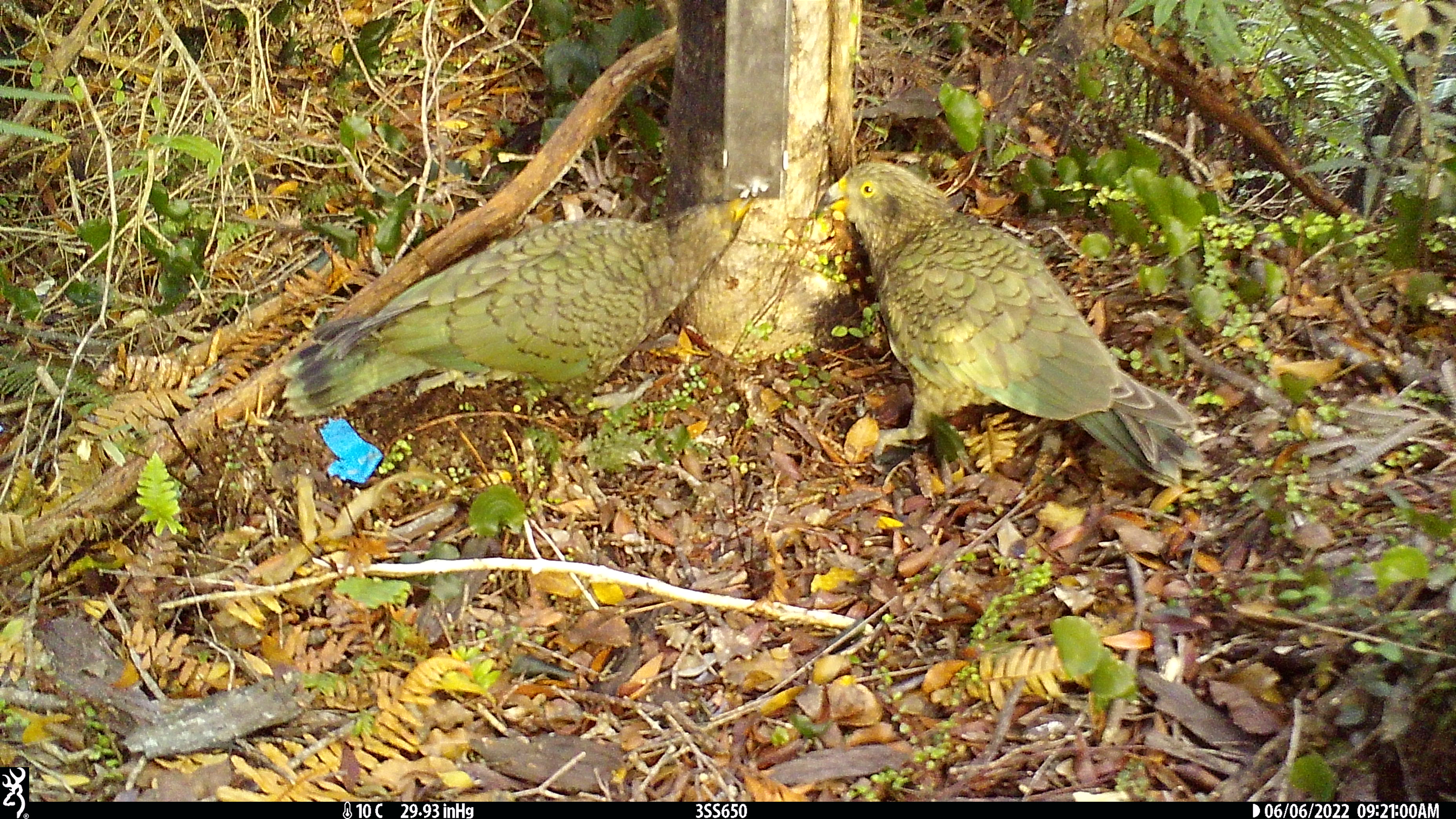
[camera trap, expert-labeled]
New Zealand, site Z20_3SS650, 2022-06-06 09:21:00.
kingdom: Animalia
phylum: Chordata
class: Aves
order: Psittaciformes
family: Strigopidae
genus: Nestor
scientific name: Nestor notabilis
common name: kea